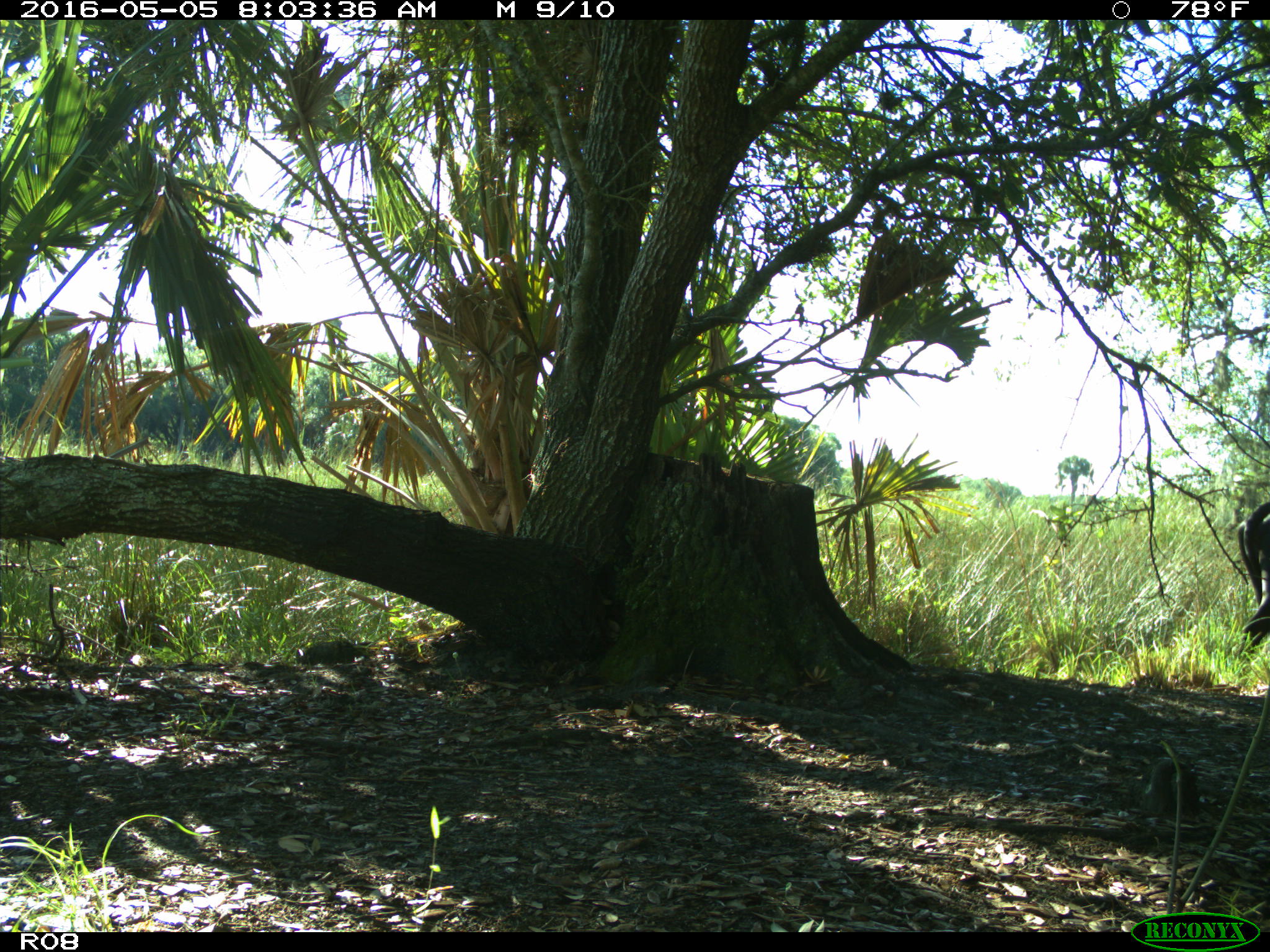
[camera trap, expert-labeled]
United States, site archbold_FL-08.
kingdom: Animalia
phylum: Chordata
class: Mammalia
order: Artiodactyla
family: Bovidae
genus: Bos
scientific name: Bos taurus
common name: domestic cow